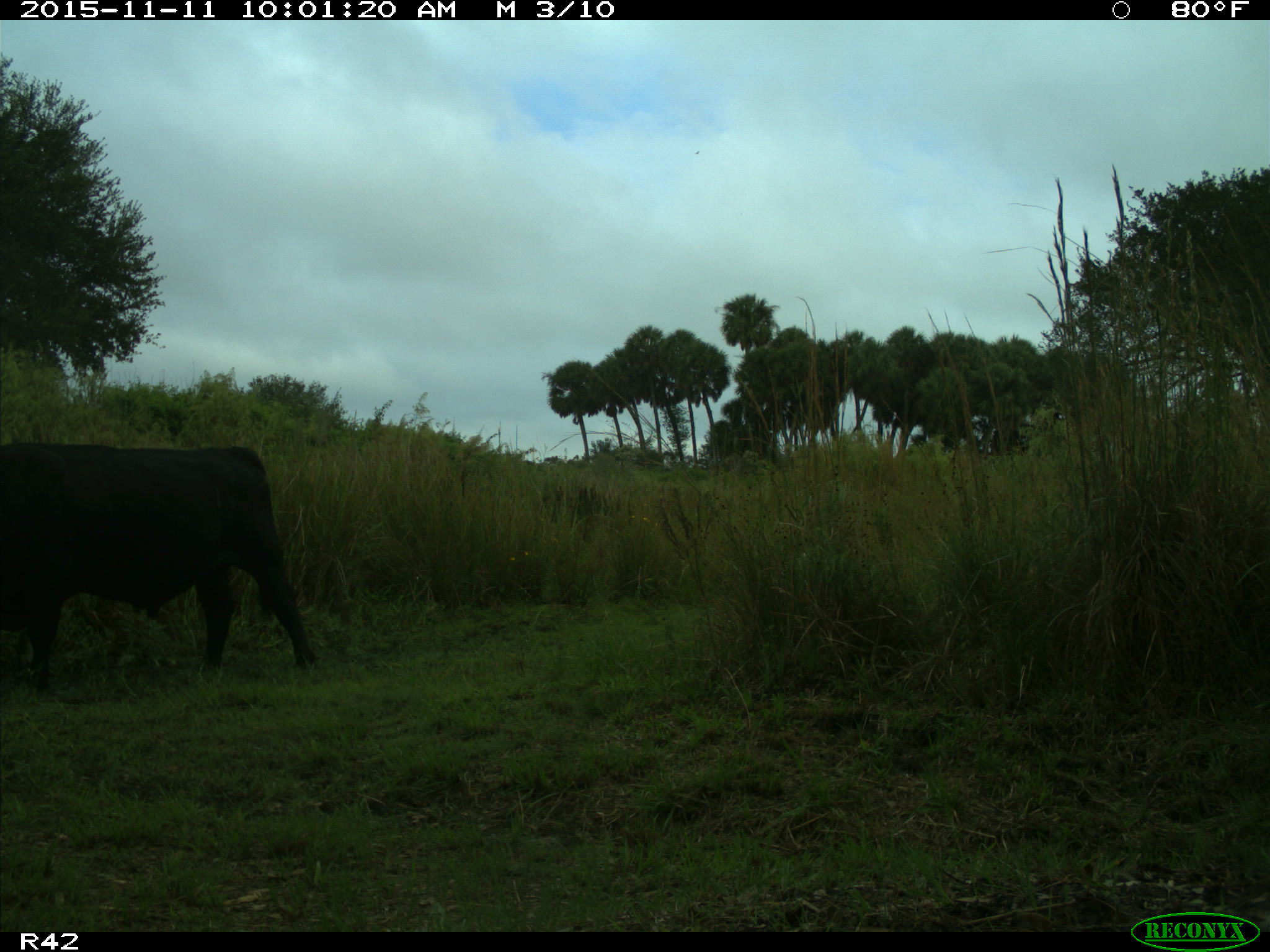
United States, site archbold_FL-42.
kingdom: Animalia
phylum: Chordata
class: Mammalia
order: Artiodactyla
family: Bovidae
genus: Bos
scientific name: Bos taurus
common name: domestic cow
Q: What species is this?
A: Bos taurus (domestic cow).